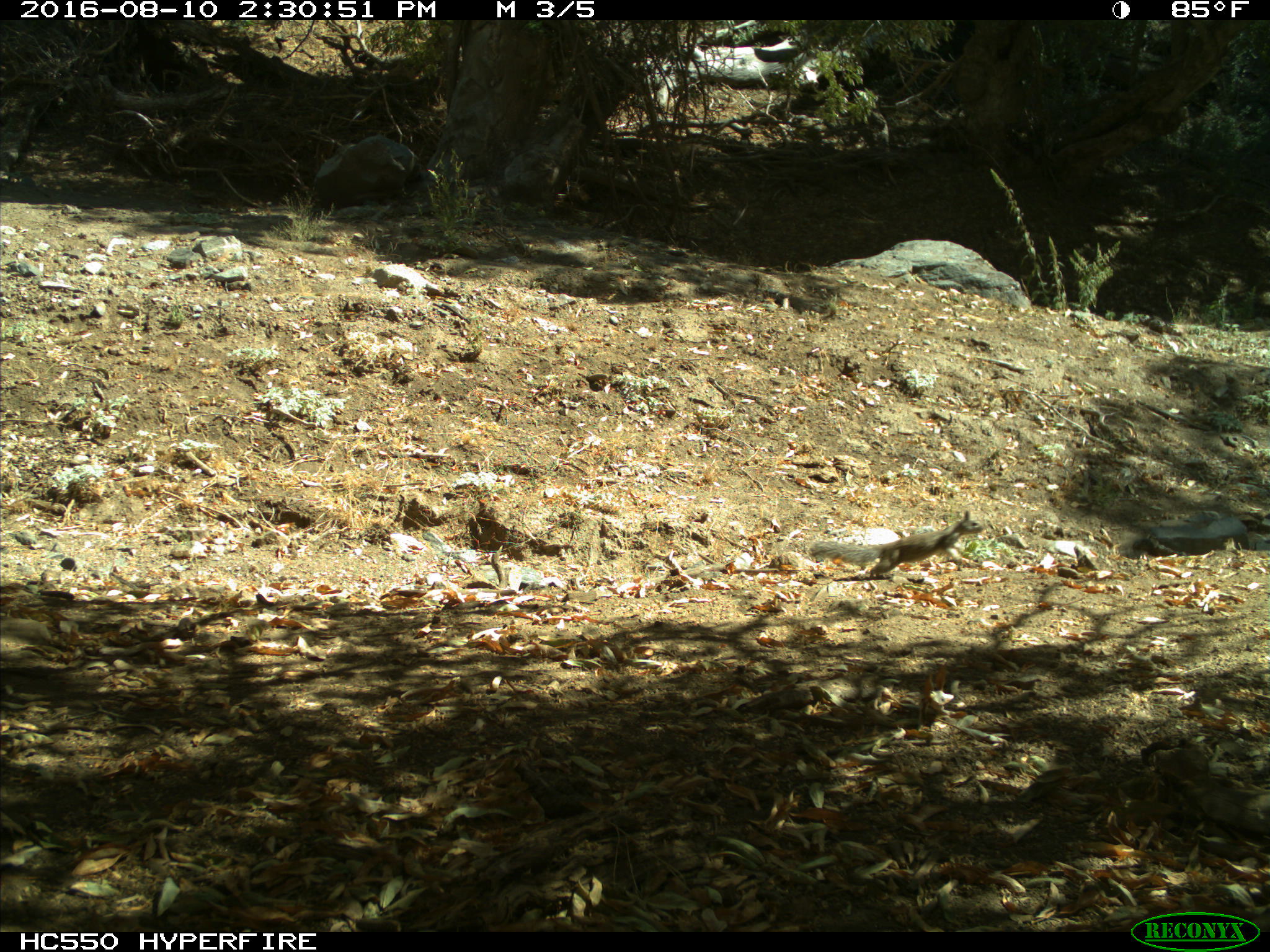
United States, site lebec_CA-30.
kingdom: Animalia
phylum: Chordata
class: Mammalia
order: Rodentia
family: Sciuridae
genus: Otospermophilus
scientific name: Otospermophilus beecheyi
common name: california ground squirrel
Otospermophilus beecheyi (california ground squirrel).